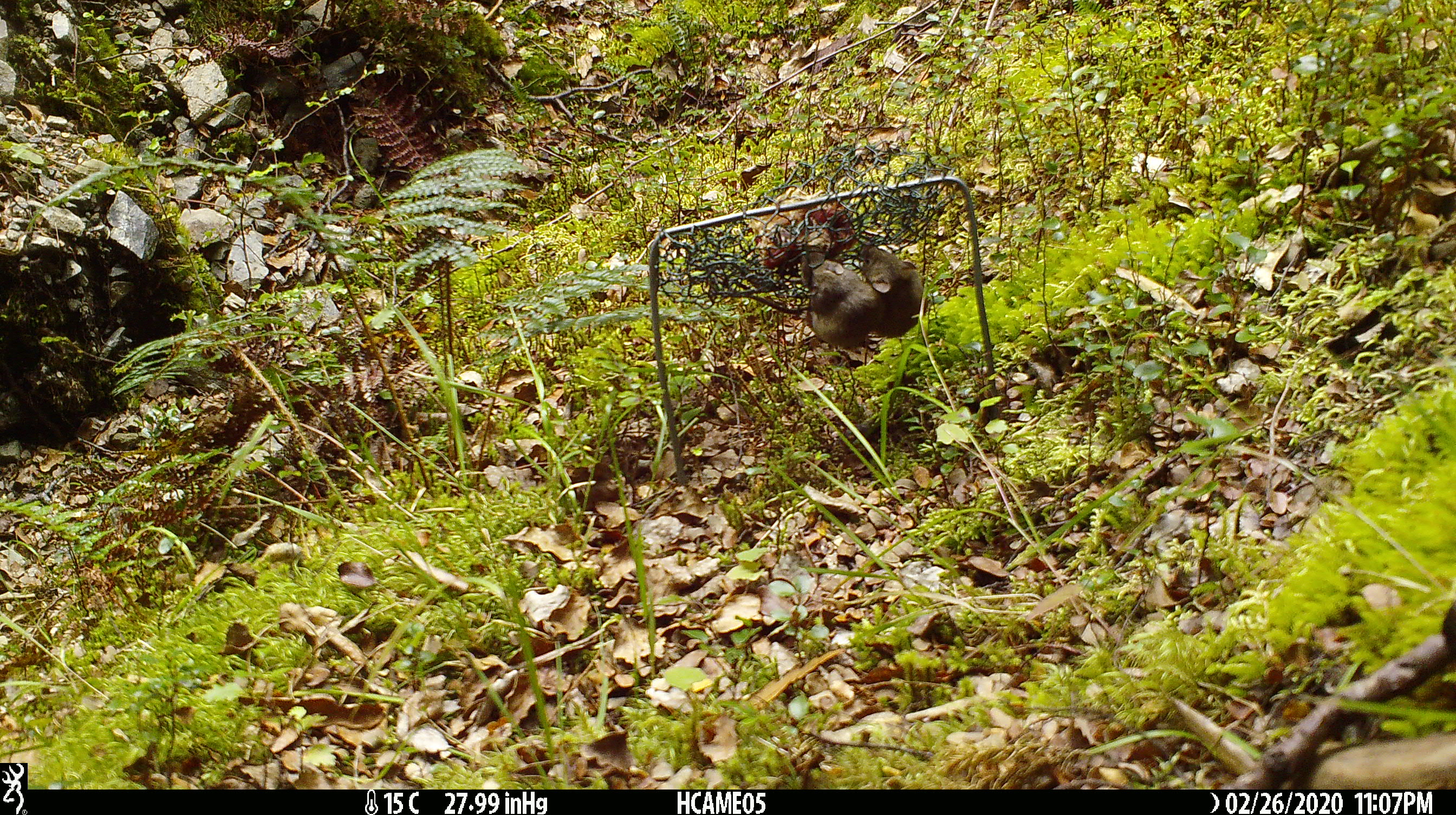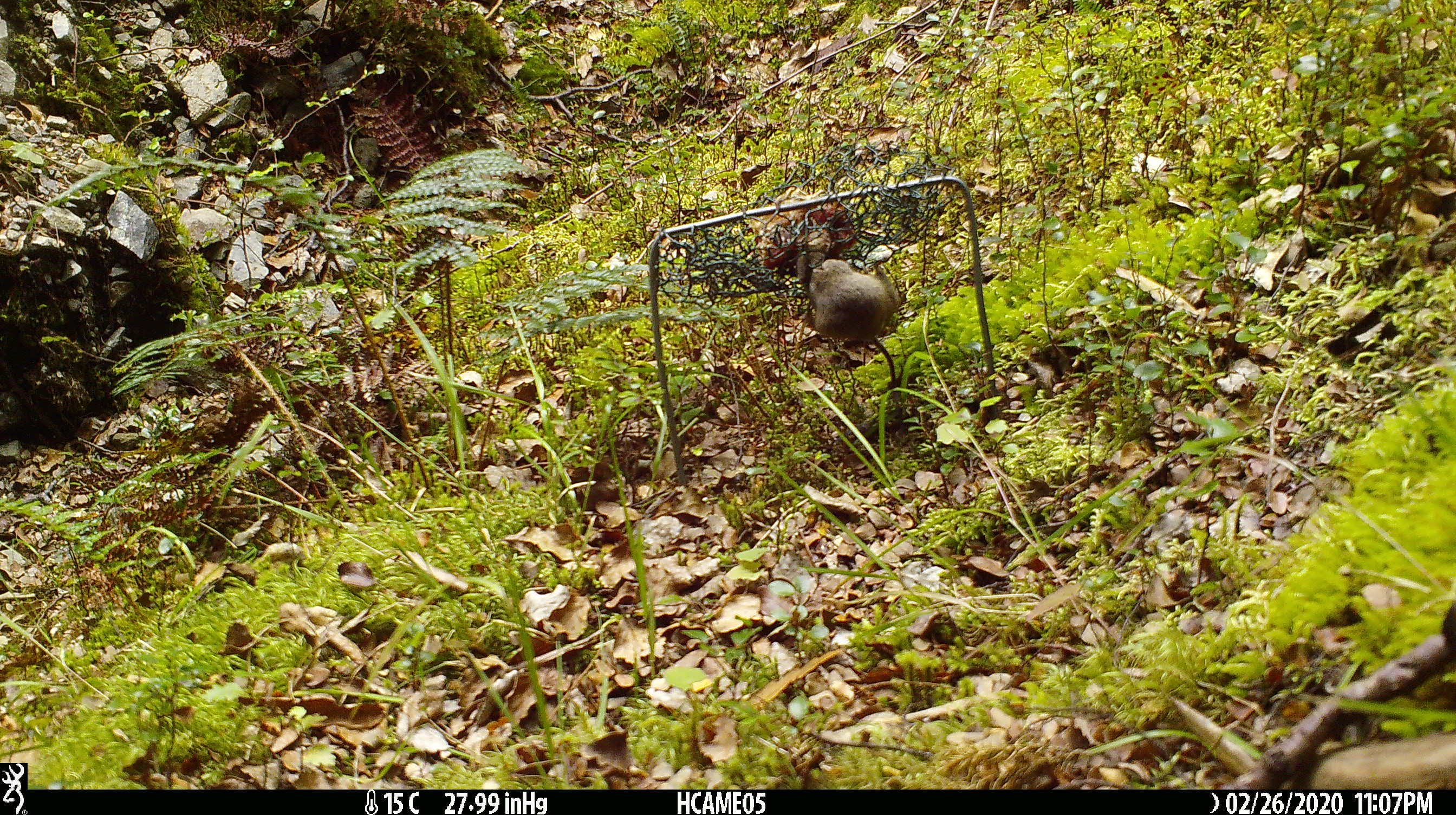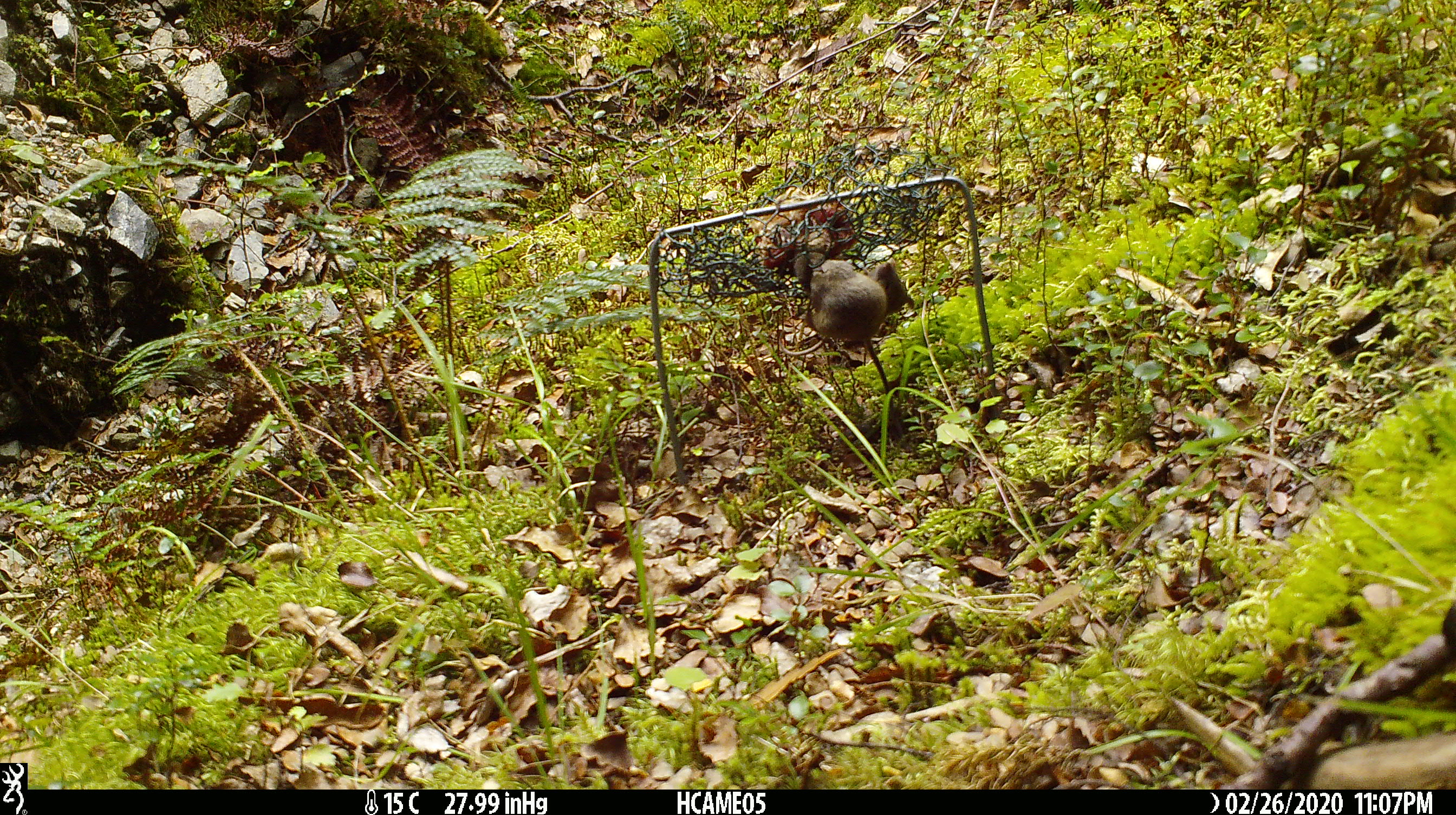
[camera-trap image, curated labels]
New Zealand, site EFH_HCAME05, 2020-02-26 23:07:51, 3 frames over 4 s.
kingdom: Animalia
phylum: Chordata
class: Mammalia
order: Rodentia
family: Muridae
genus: Mus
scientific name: Mus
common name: mouse